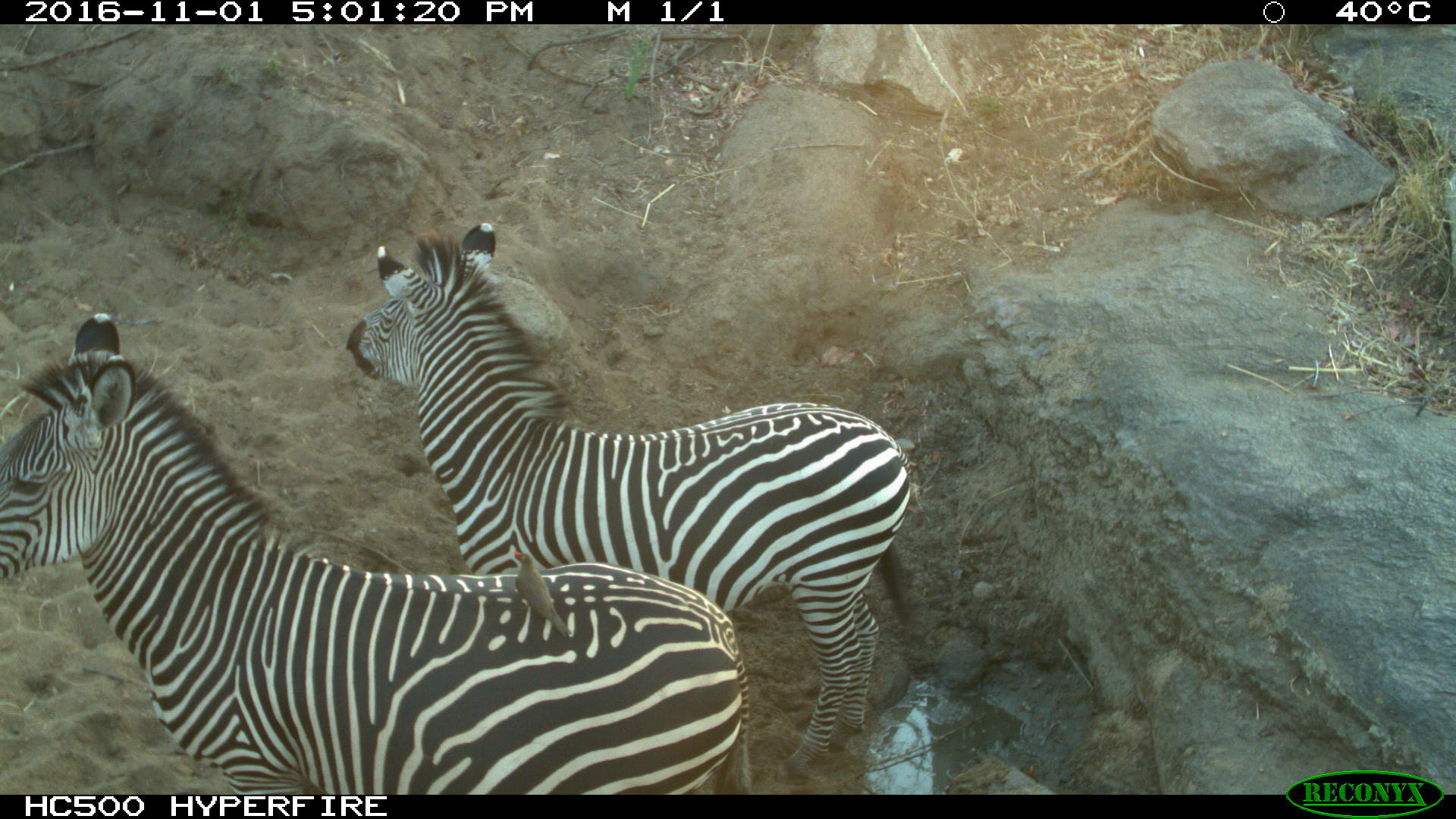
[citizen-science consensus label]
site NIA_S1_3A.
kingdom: Animalia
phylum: Chordata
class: Aves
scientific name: Aves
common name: bird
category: birdother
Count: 1.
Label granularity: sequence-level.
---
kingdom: Animalia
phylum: Chordata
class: Mammalia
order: Perissodactyla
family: Equidae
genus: Equus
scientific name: Equus quagga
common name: plains zebra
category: zebraplains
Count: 2.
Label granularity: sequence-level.